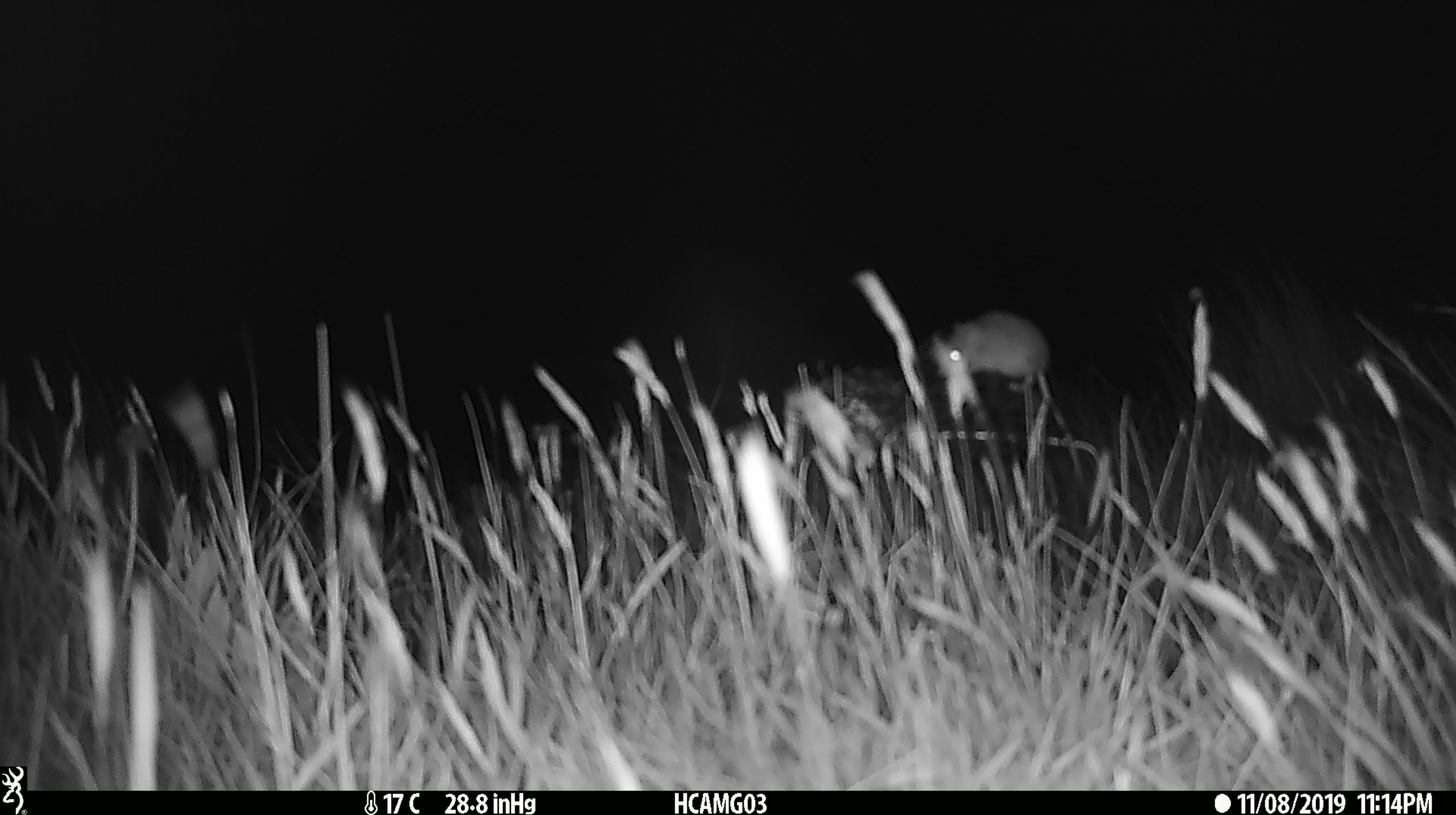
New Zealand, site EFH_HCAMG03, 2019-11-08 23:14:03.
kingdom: Animalia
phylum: Chordata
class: Mammalia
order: Rodentia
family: Muridae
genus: Mus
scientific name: Mus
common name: mouse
Mouse (Mus).